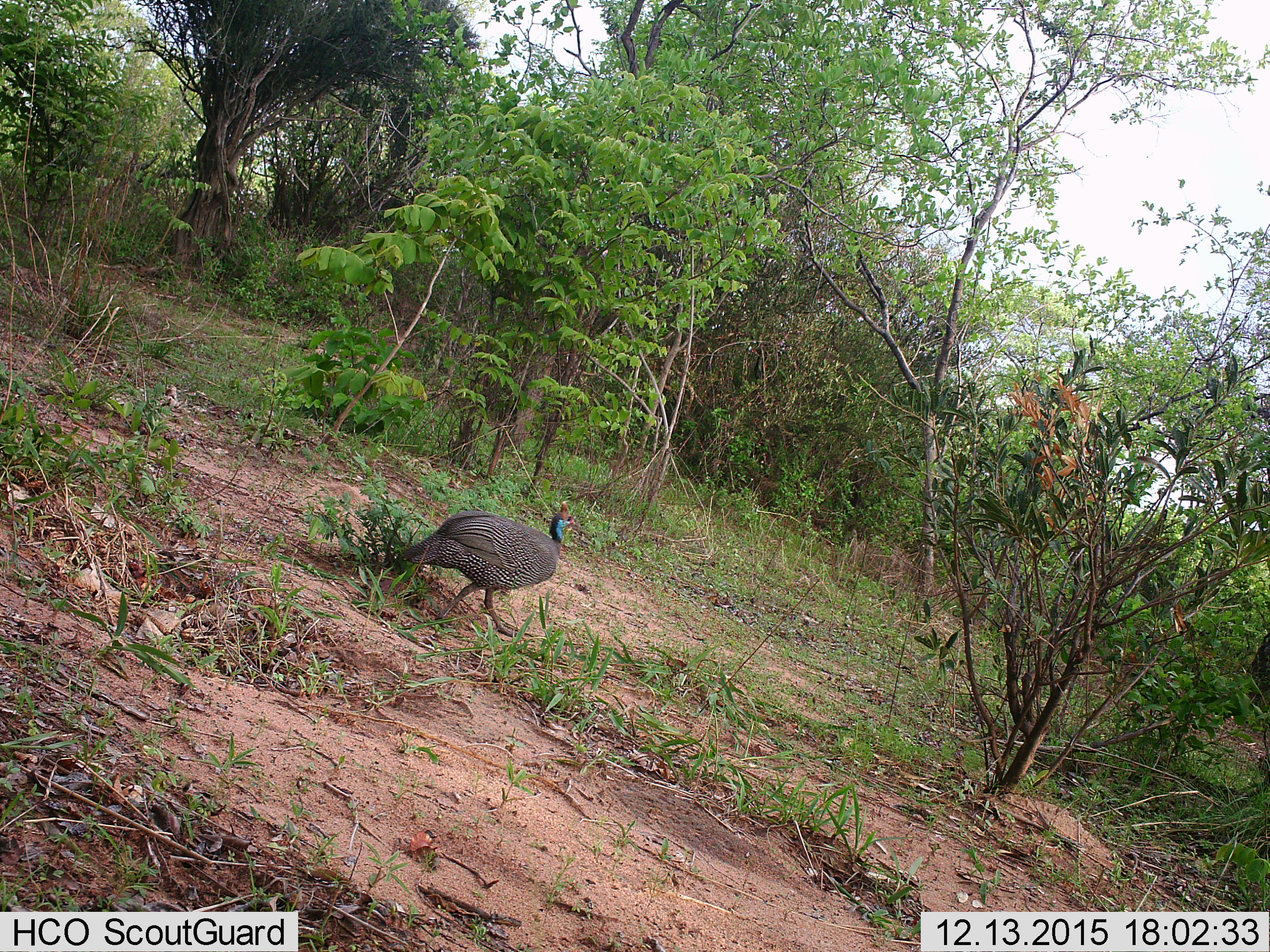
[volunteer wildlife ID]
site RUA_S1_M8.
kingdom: Animalia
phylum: Chordata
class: Aves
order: Galliformes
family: Numididae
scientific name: Numididae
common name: guineafowl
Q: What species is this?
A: Guineafowl (Numididae).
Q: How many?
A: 1.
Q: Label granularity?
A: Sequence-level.